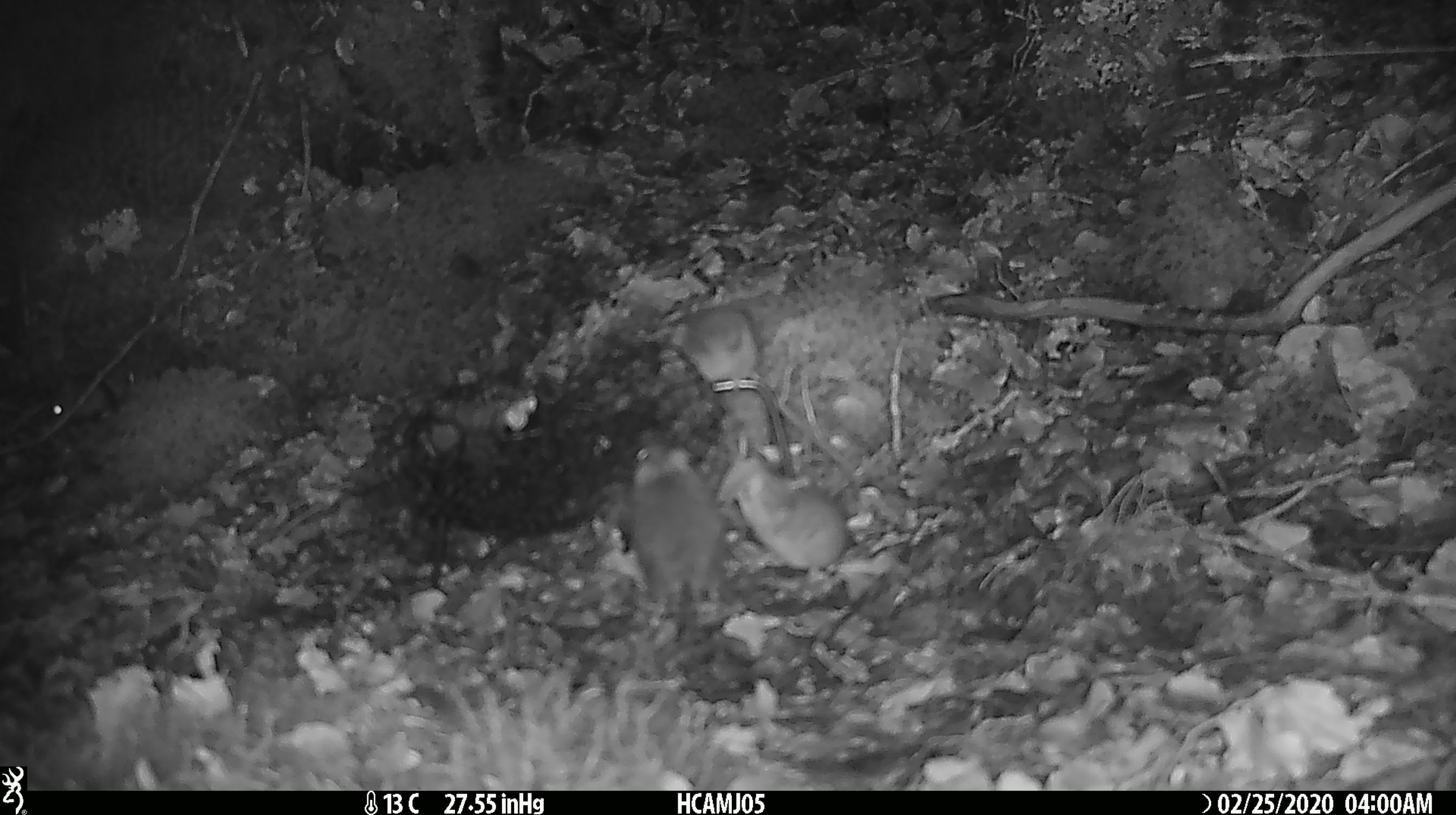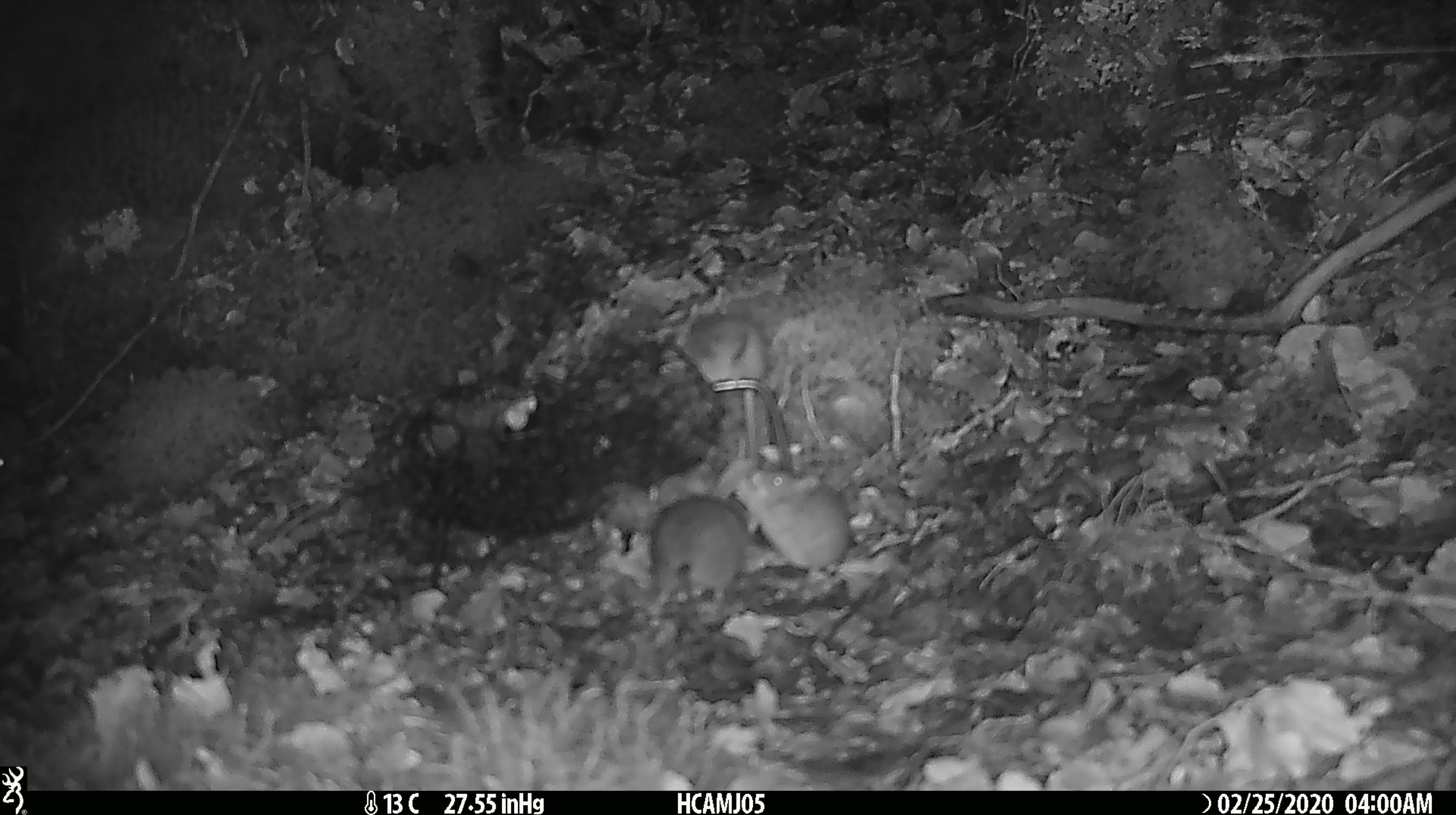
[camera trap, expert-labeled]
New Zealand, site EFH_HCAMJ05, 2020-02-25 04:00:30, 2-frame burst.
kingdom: Animalia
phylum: Chordata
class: Mammalia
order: Rodentia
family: Muridae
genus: Mus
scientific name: Mus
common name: mouse